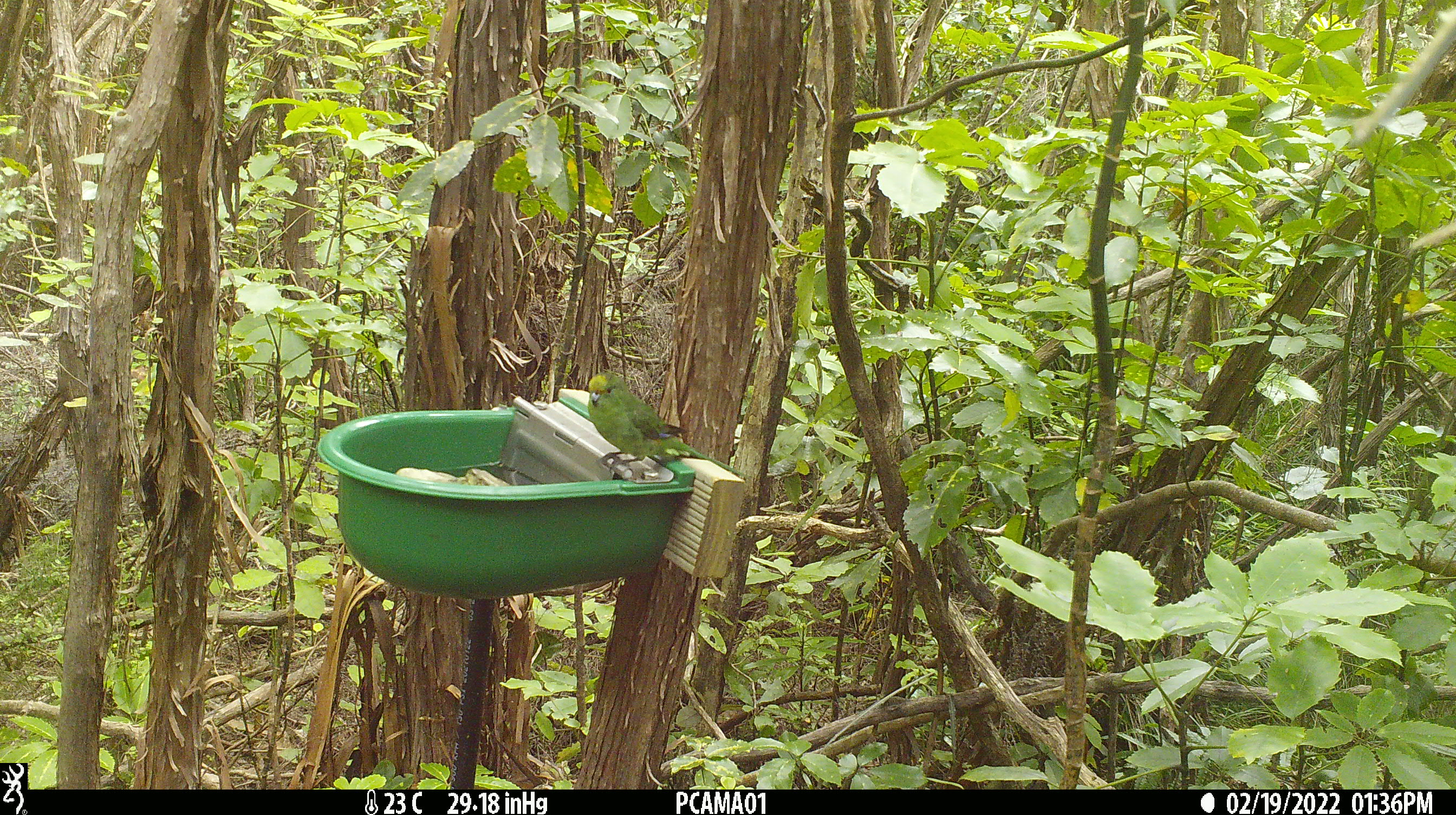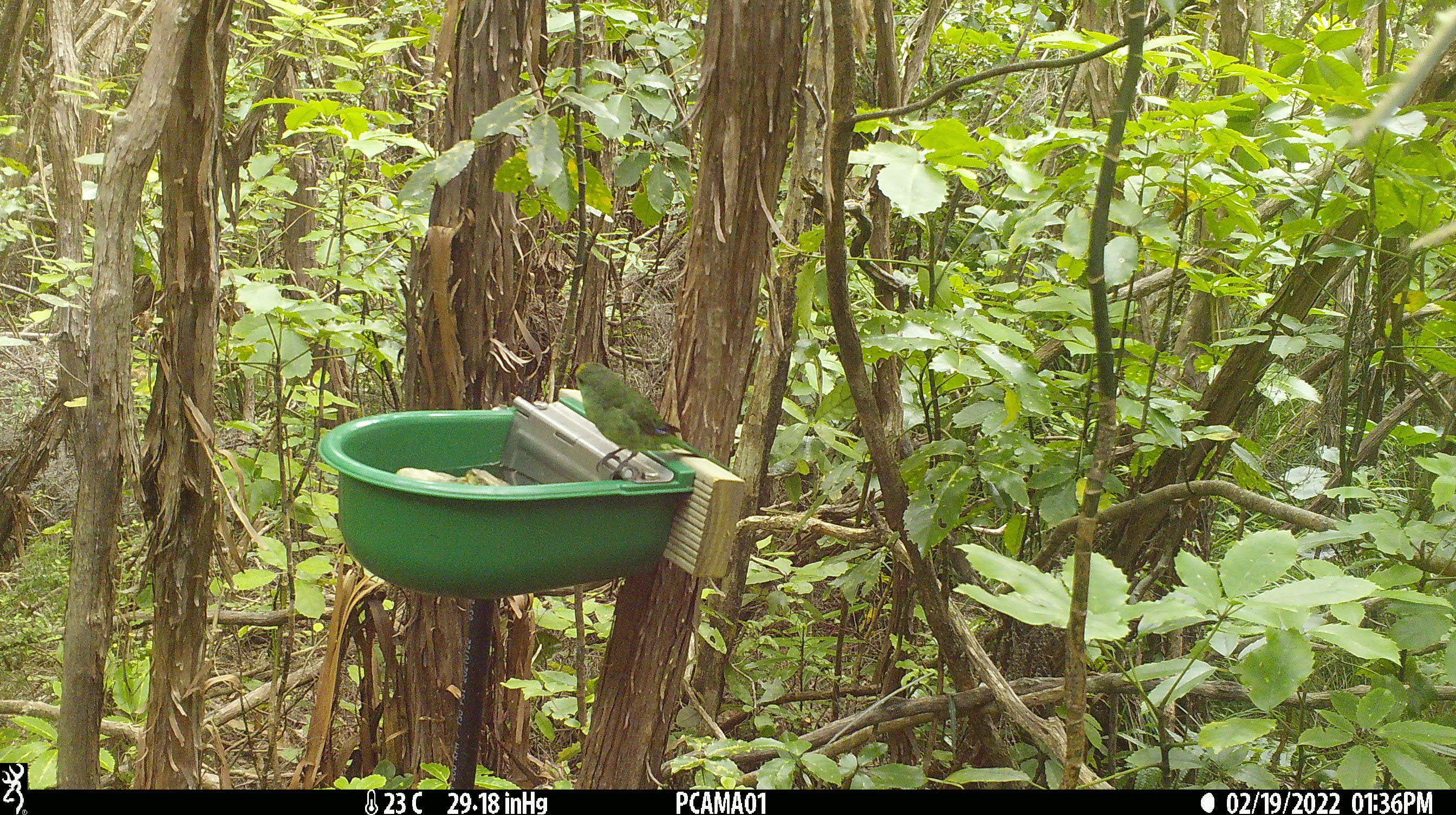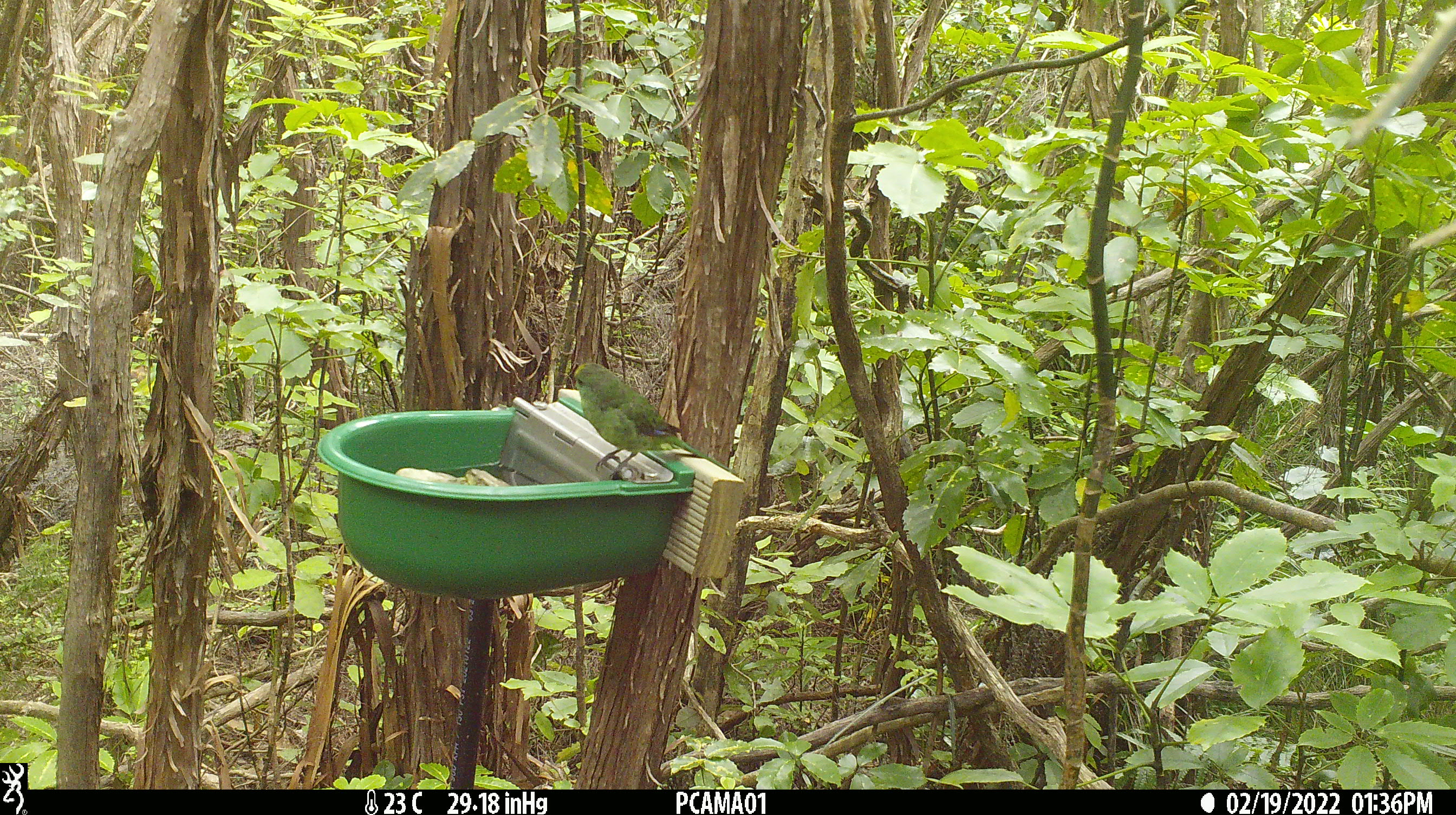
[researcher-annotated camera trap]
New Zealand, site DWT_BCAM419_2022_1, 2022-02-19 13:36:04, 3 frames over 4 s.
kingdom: Animalia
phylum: Chordata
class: Aves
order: Psittaciformes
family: Psittaculidae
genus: Cyanoramphus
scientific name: Cyanoramphus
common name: parakeet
Parakeet (Cyanoramphus).